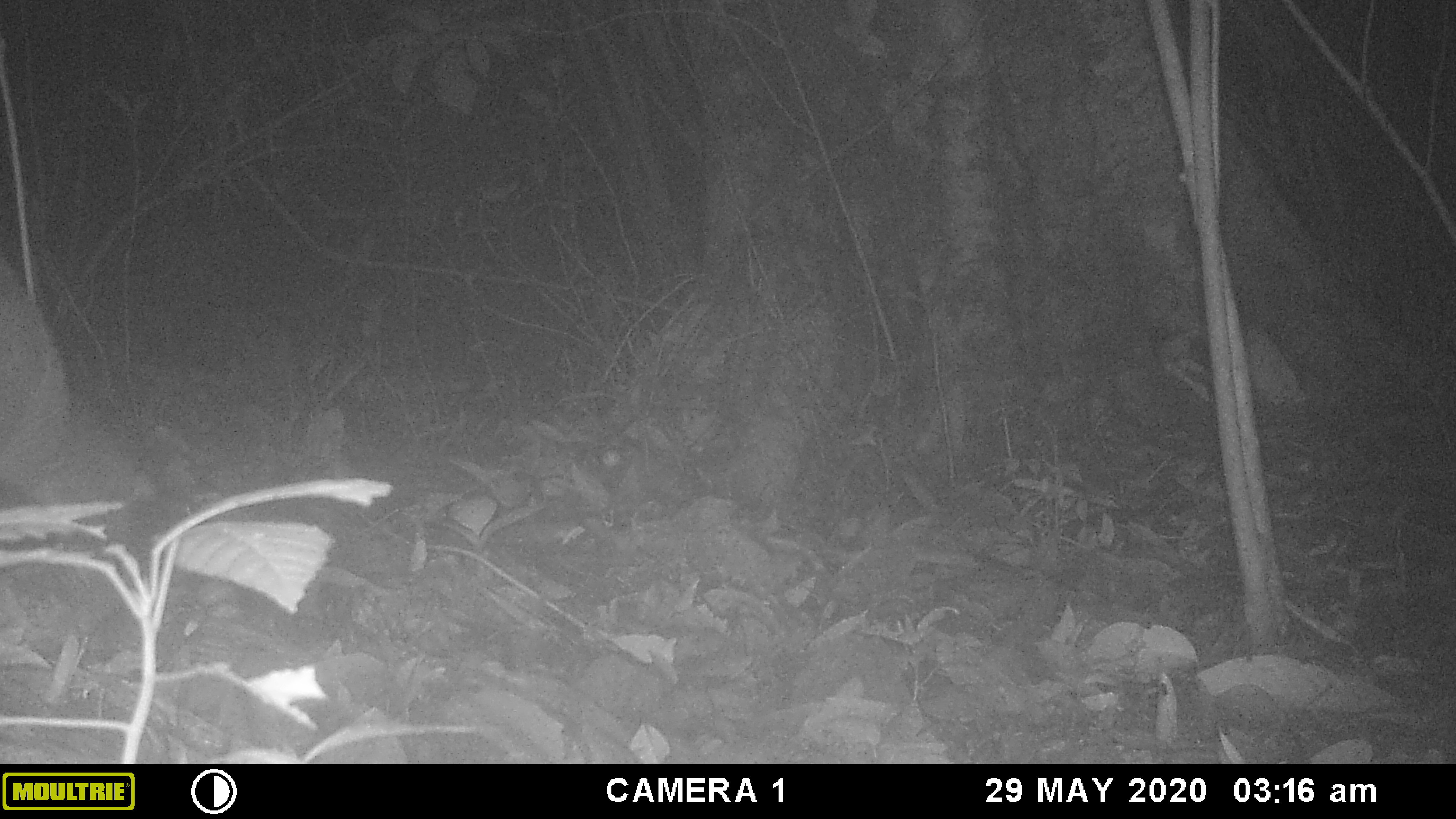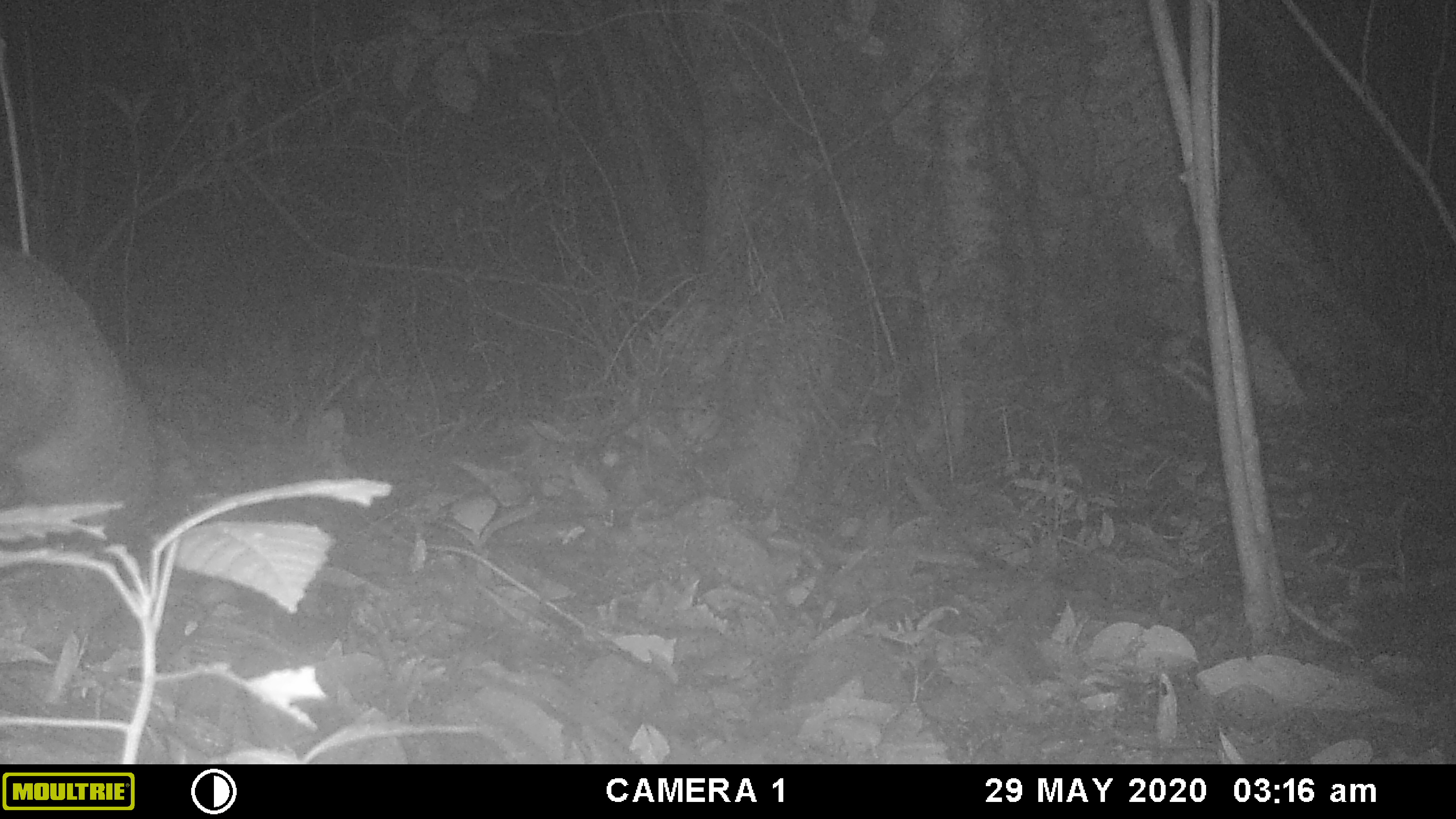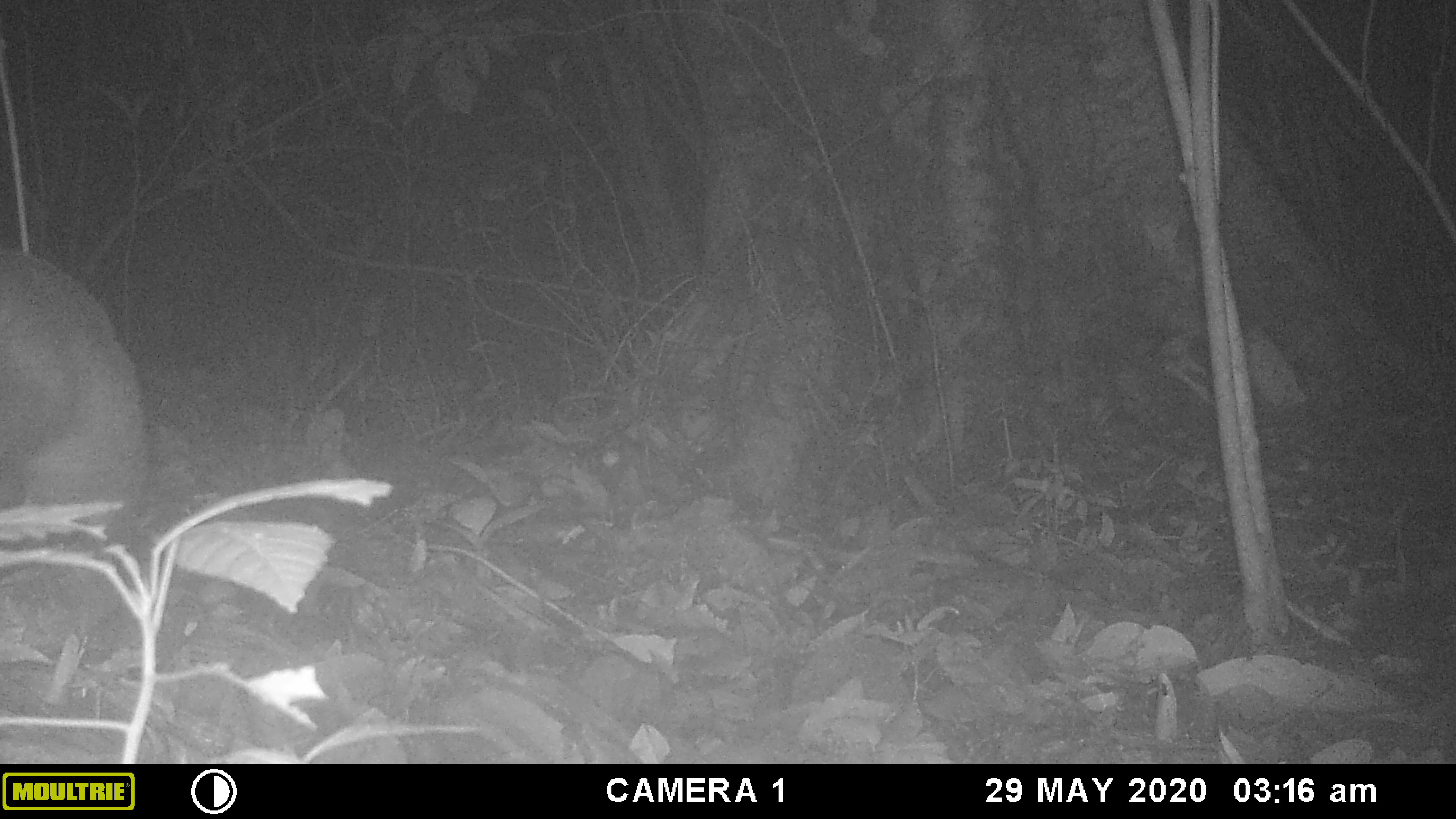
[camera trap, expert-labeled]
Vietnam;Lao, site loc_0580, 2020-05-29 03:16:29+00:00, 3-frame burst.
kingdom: Animalia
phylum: Chordata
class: Mammalia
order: Carnivora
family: Viverridae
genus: Paguma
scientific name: Paguma larvata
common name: masked palm civet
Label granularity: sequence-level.